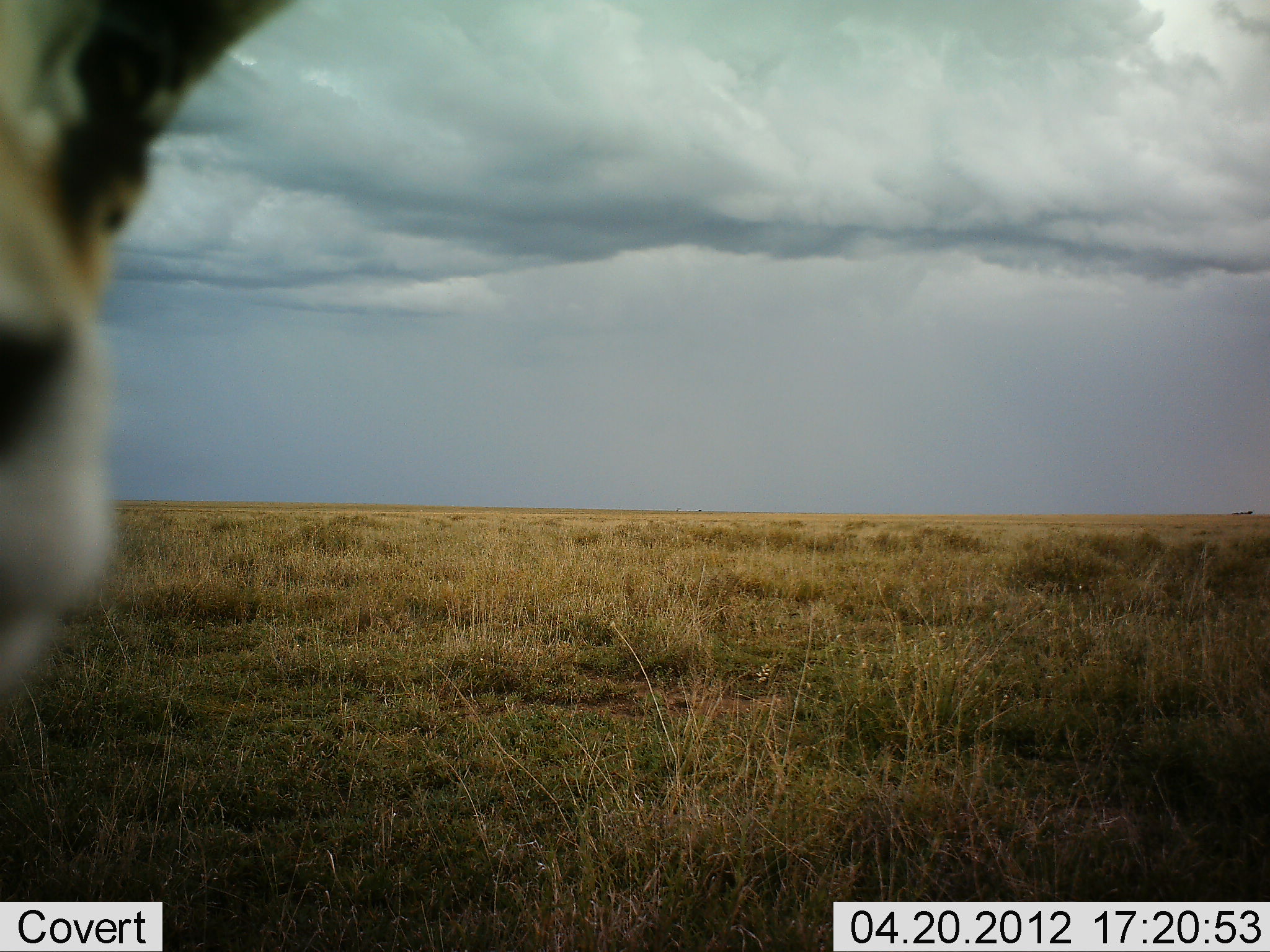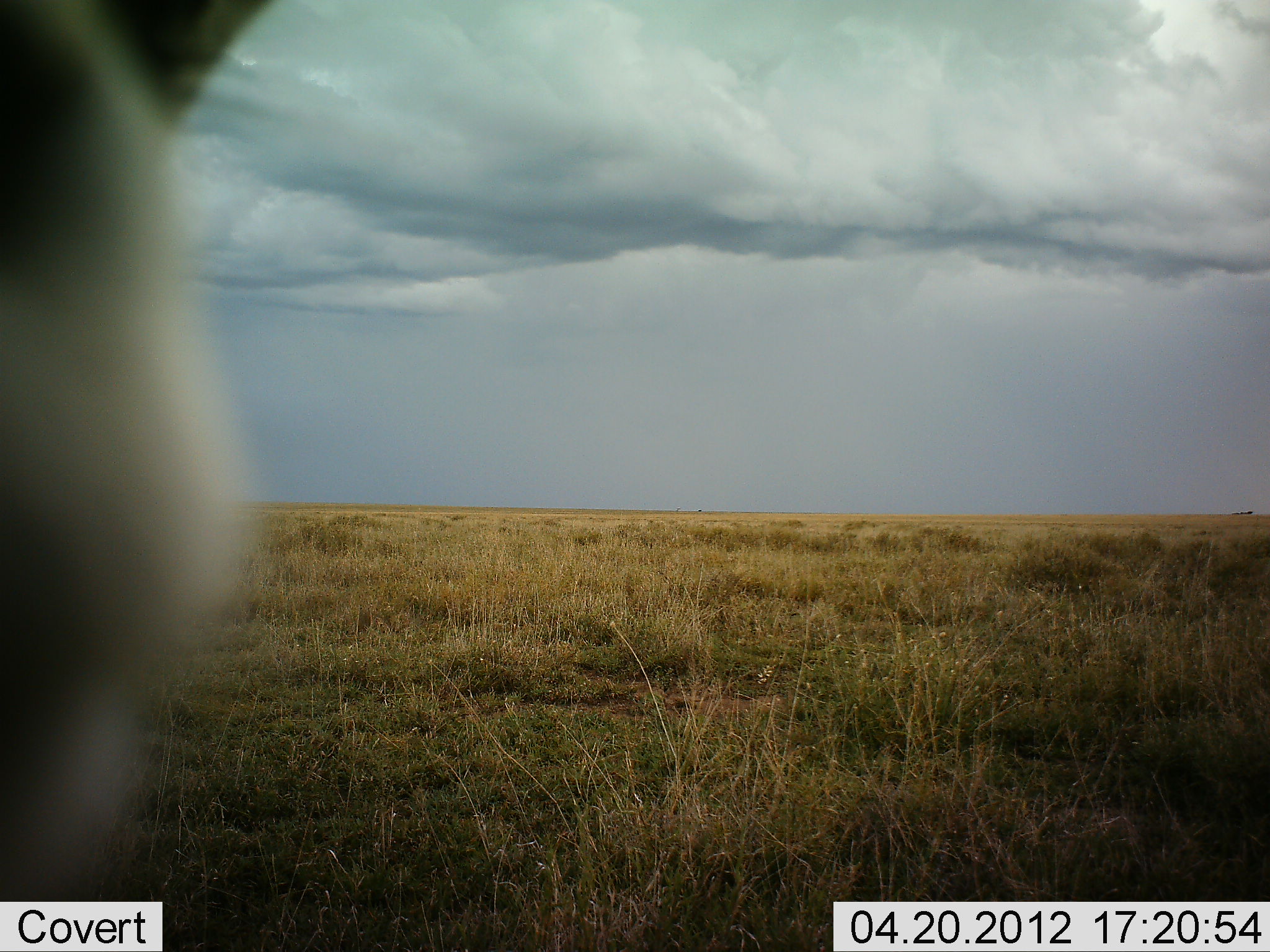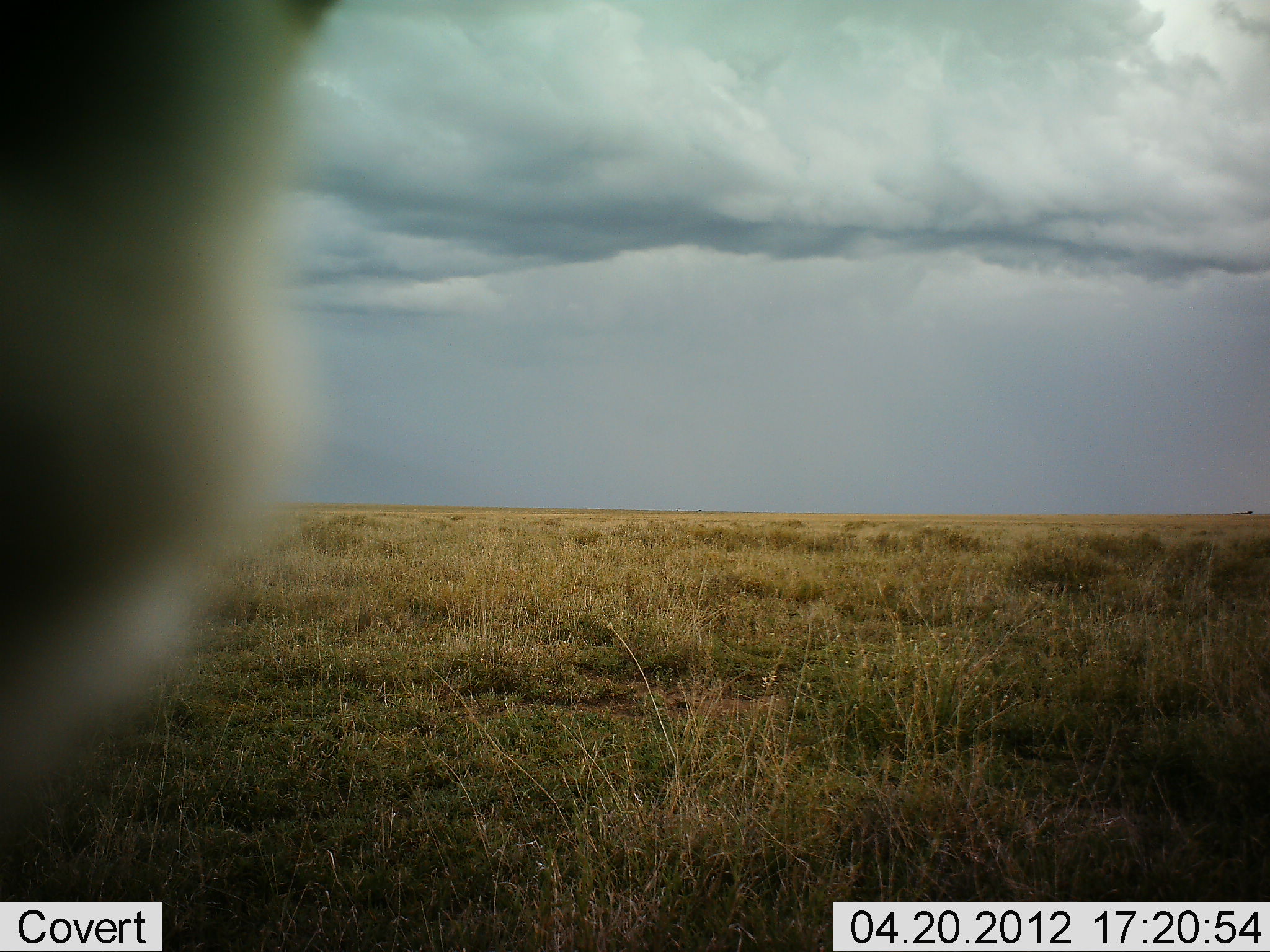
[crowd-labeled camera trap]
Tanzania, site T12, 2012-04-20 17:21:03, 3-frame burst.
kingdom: Animalia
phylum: Chordata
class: Mammalia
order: Artiodactyla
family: Bovidae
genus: Eudorcas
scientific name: Eudorcas thomsonii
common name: thomson's gazelle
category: gazellethomsons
Gazellethomsons (thomson's gazelle) (Eudorcas thomsonii), count 1. Behavior (volunteer vote fractions): standing 78%, resting 0%, moving 0%, interacting 22%. Young present (vote fraction): 0%. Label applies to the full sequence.